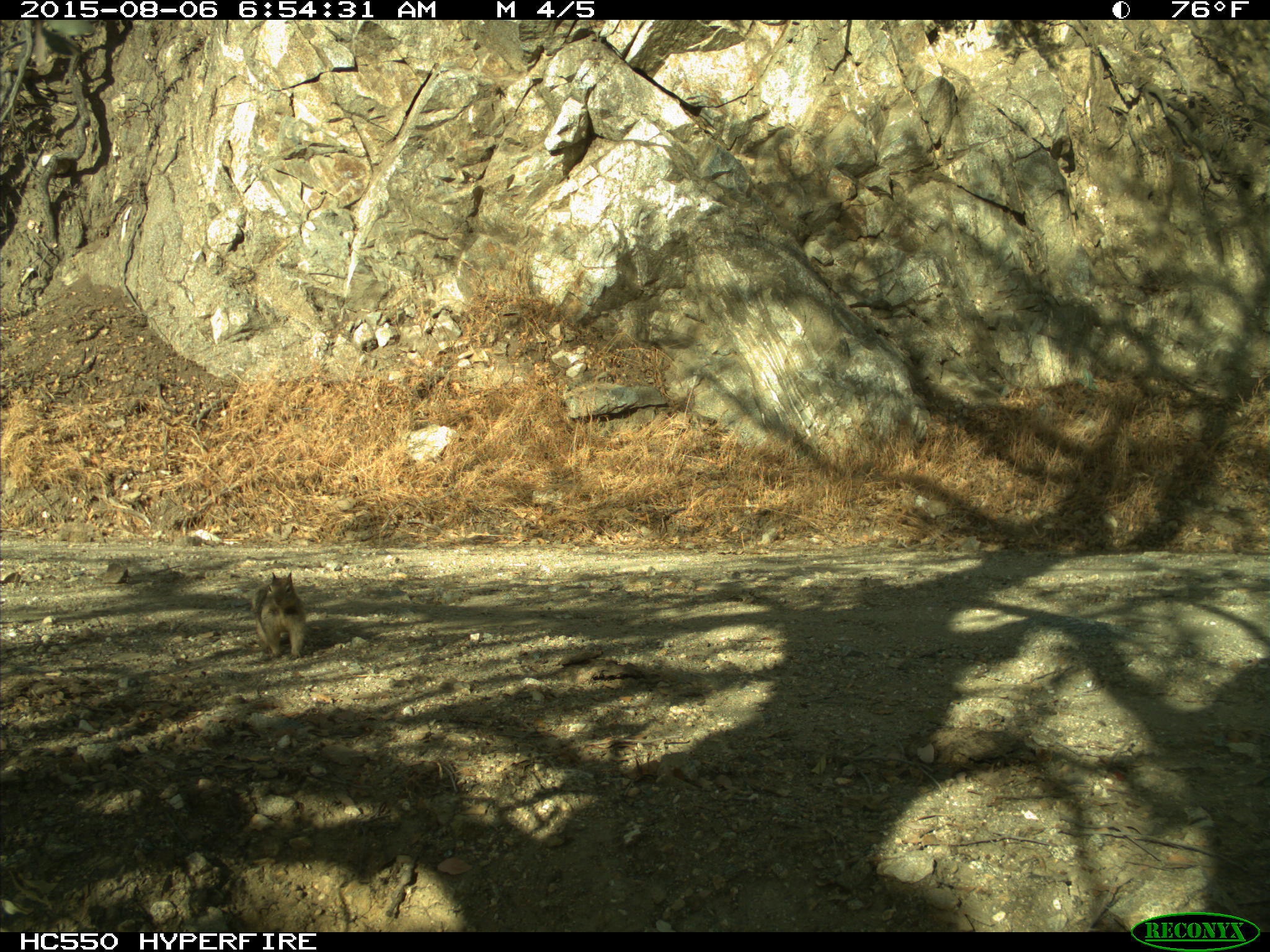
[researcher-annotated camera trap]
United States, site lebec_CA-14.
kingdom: Animalia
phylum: Chordata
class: Mammalia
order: Rodentia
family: Sciuridae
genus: Otospermophilus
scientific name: Otospermophilus beecheyi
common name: california ground squirrel